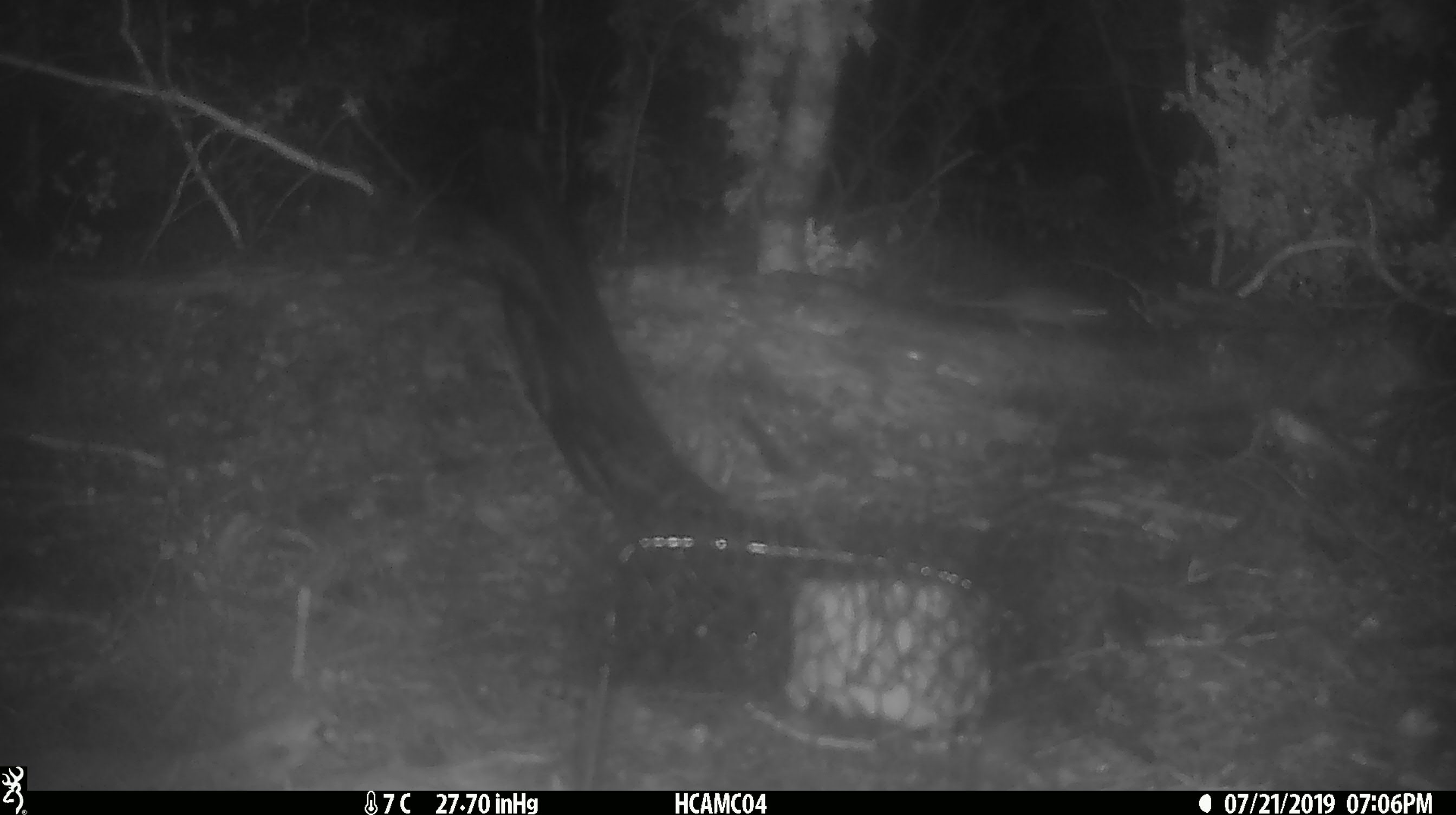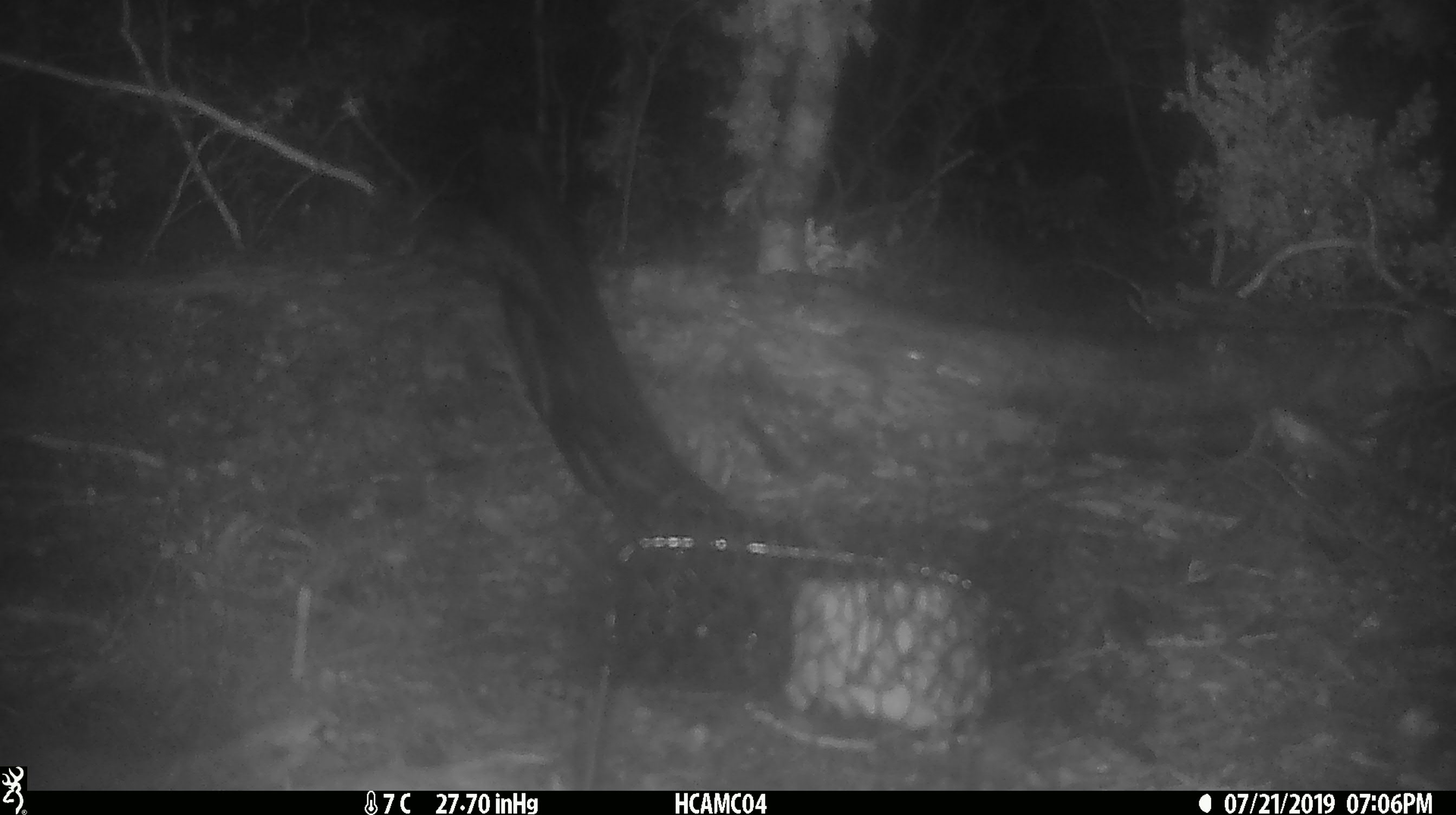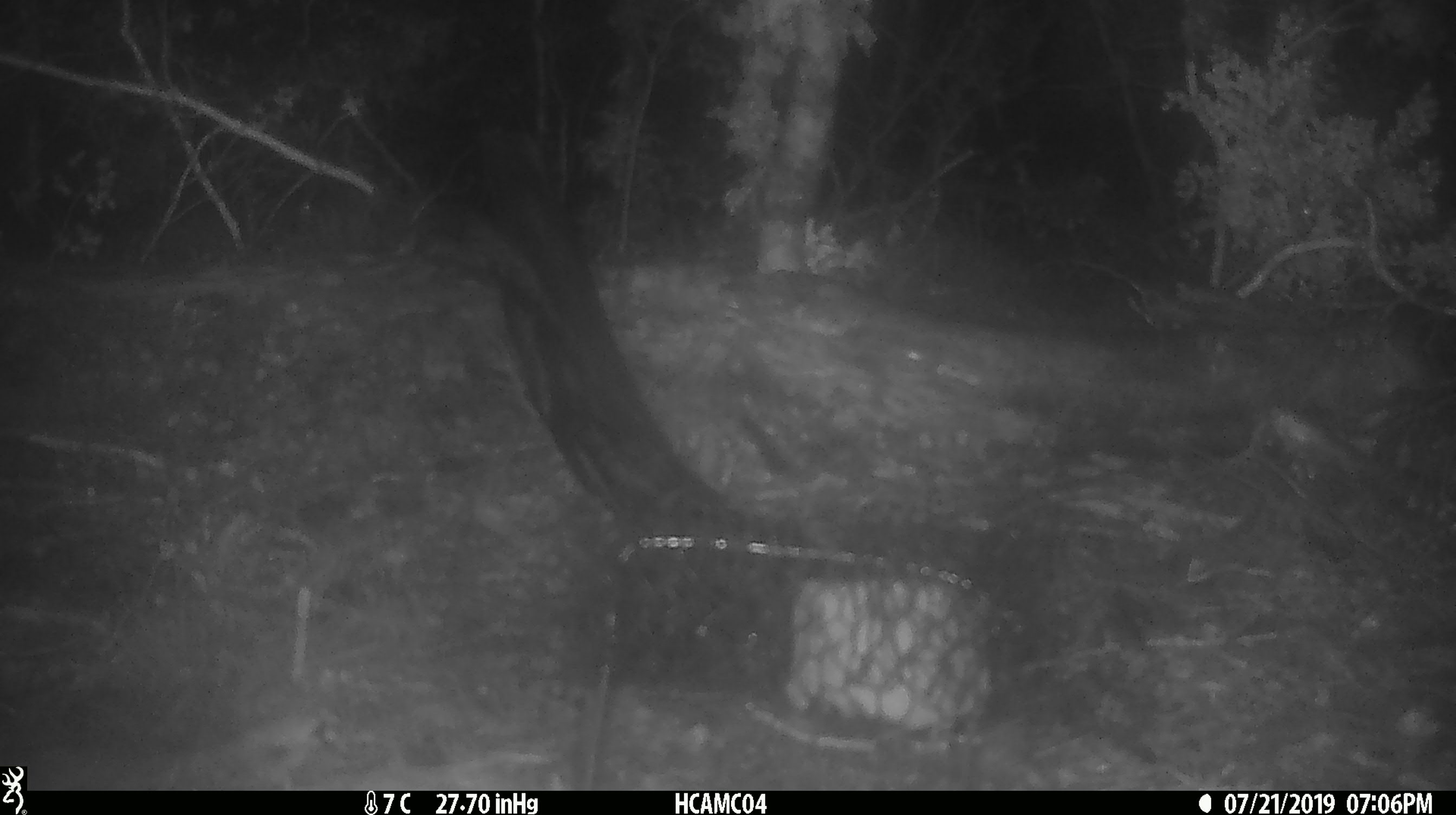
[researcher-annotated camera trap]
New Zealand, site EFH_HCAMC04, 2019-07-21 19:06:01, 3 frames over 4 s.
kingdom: Animalia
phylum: Chordata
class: Mammalia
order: Rodentia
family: Muridae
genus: Mus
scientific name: Mus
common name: mouse